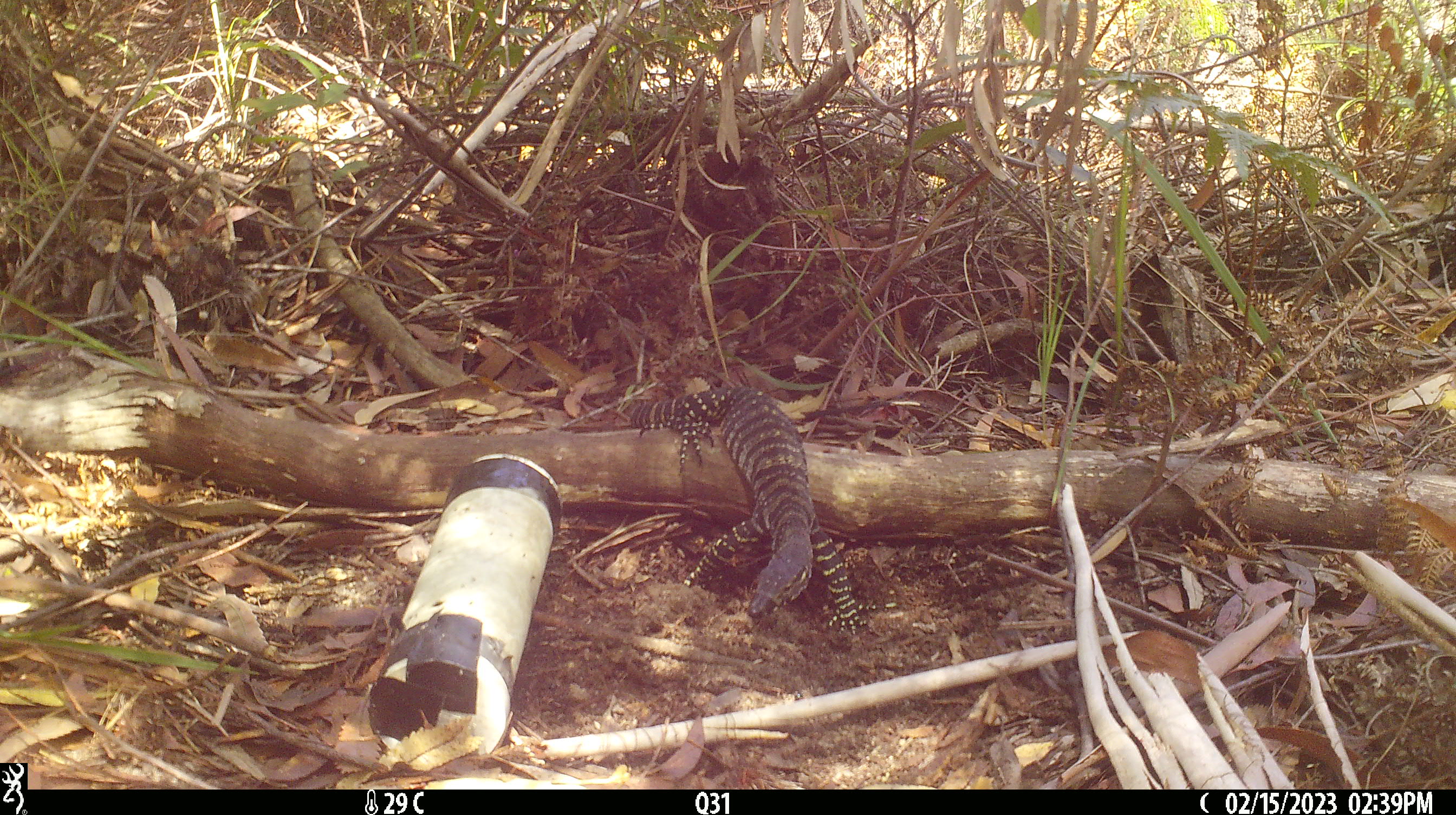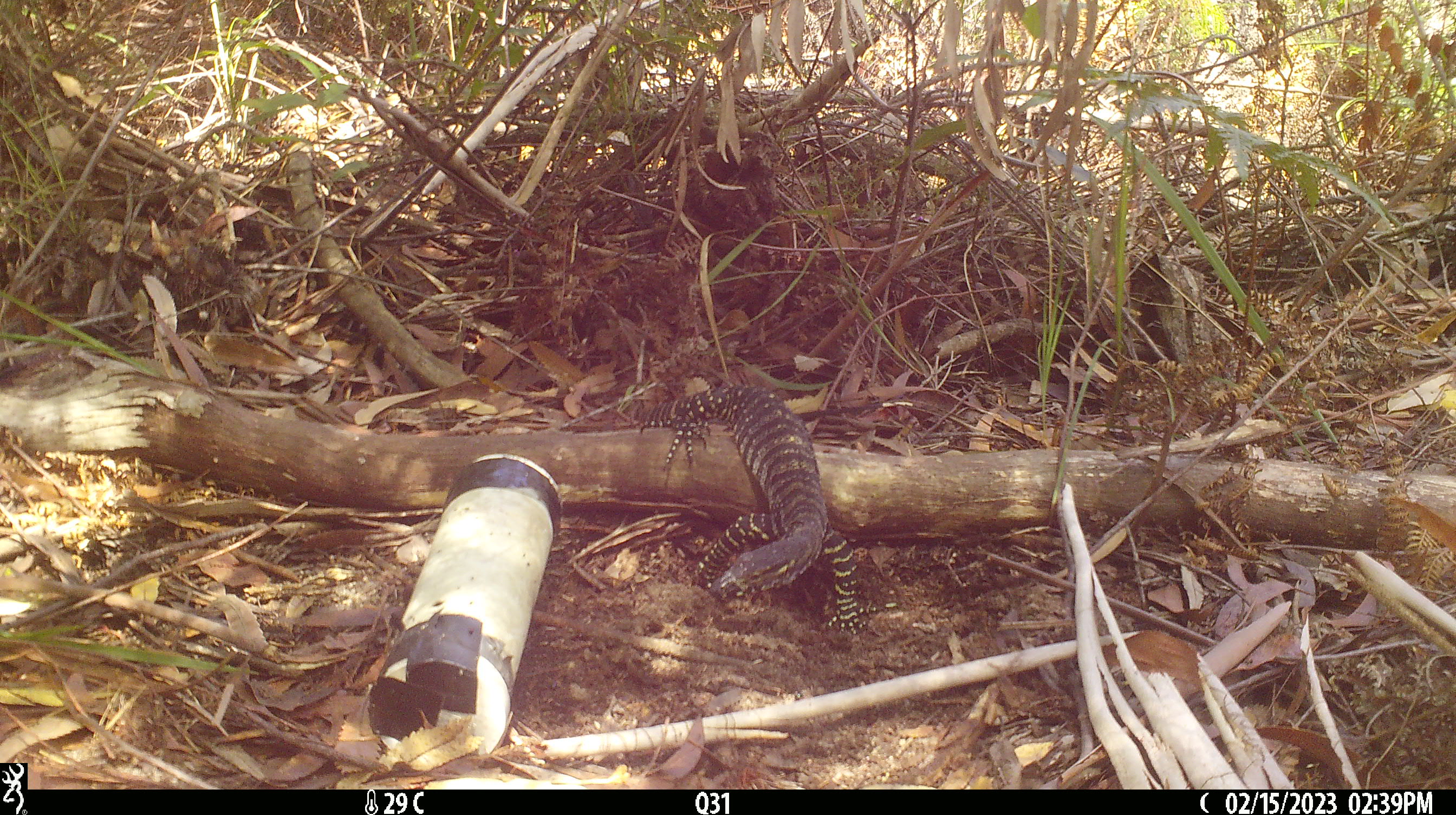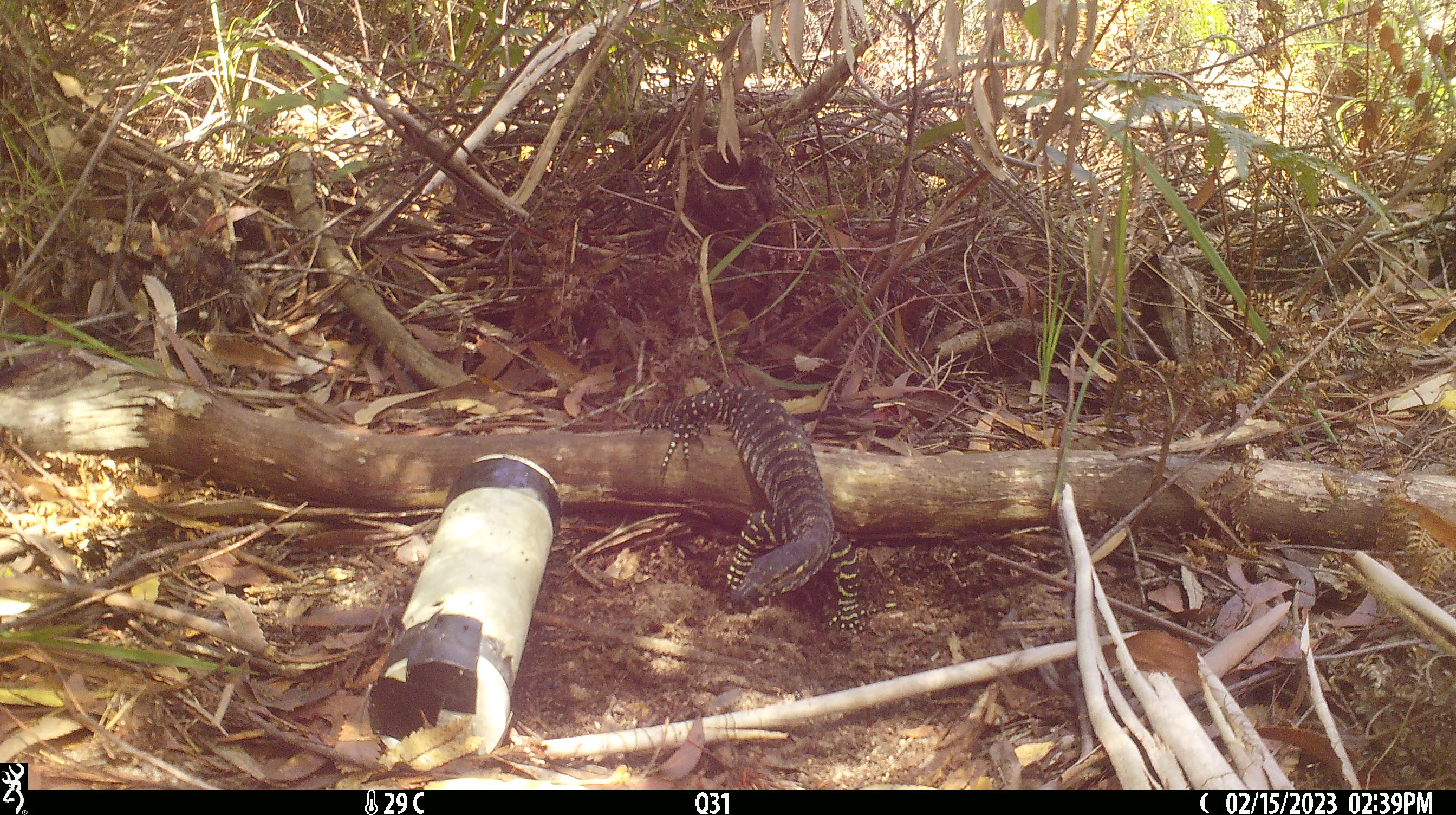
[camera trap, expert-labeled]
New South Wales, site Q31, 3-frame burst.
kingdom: Animalia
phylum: Chordata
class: Reptilia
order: Squamata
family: Varanidae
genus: Varanus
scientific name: Varanus varius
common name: lace monitor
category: goanna